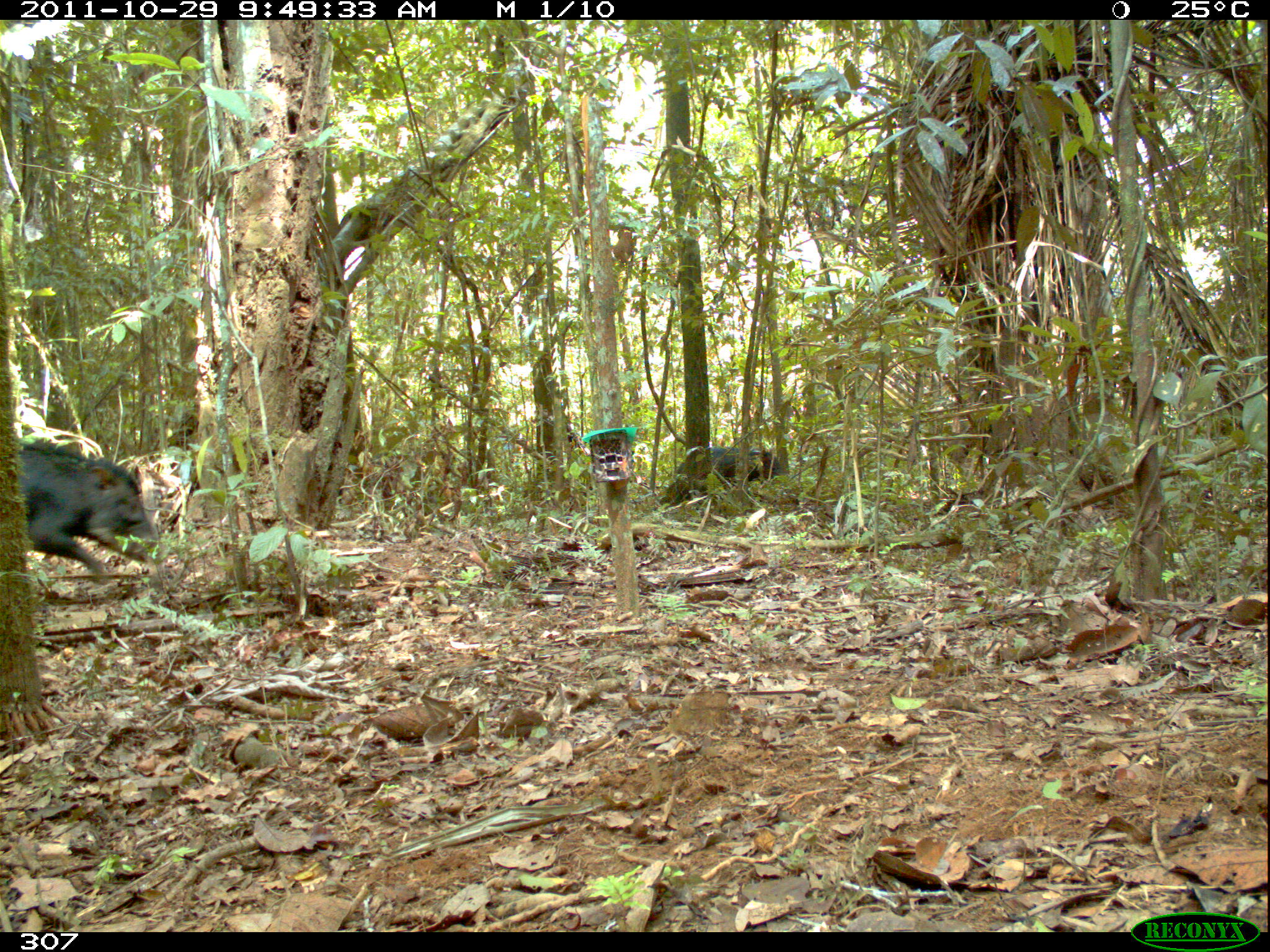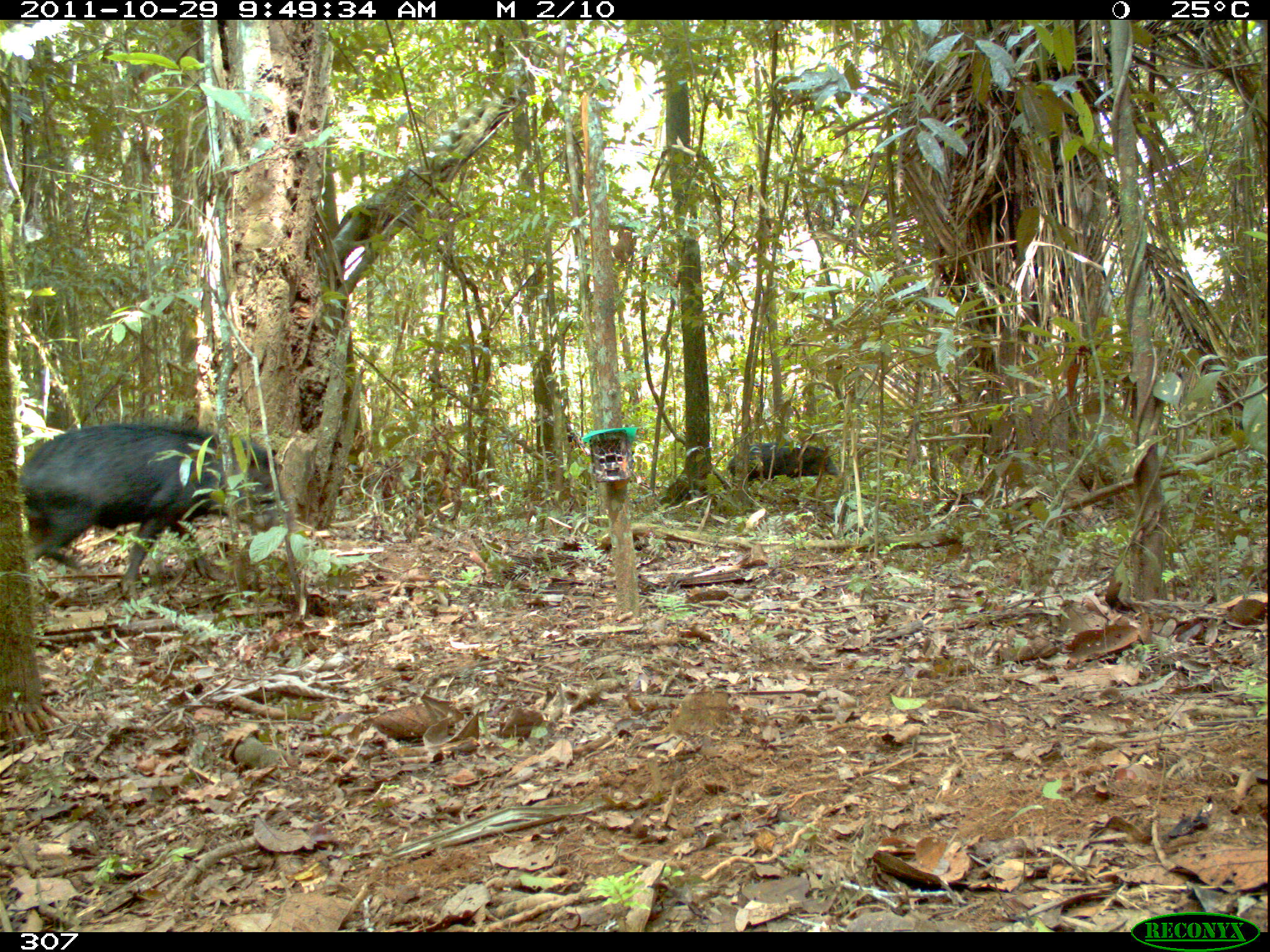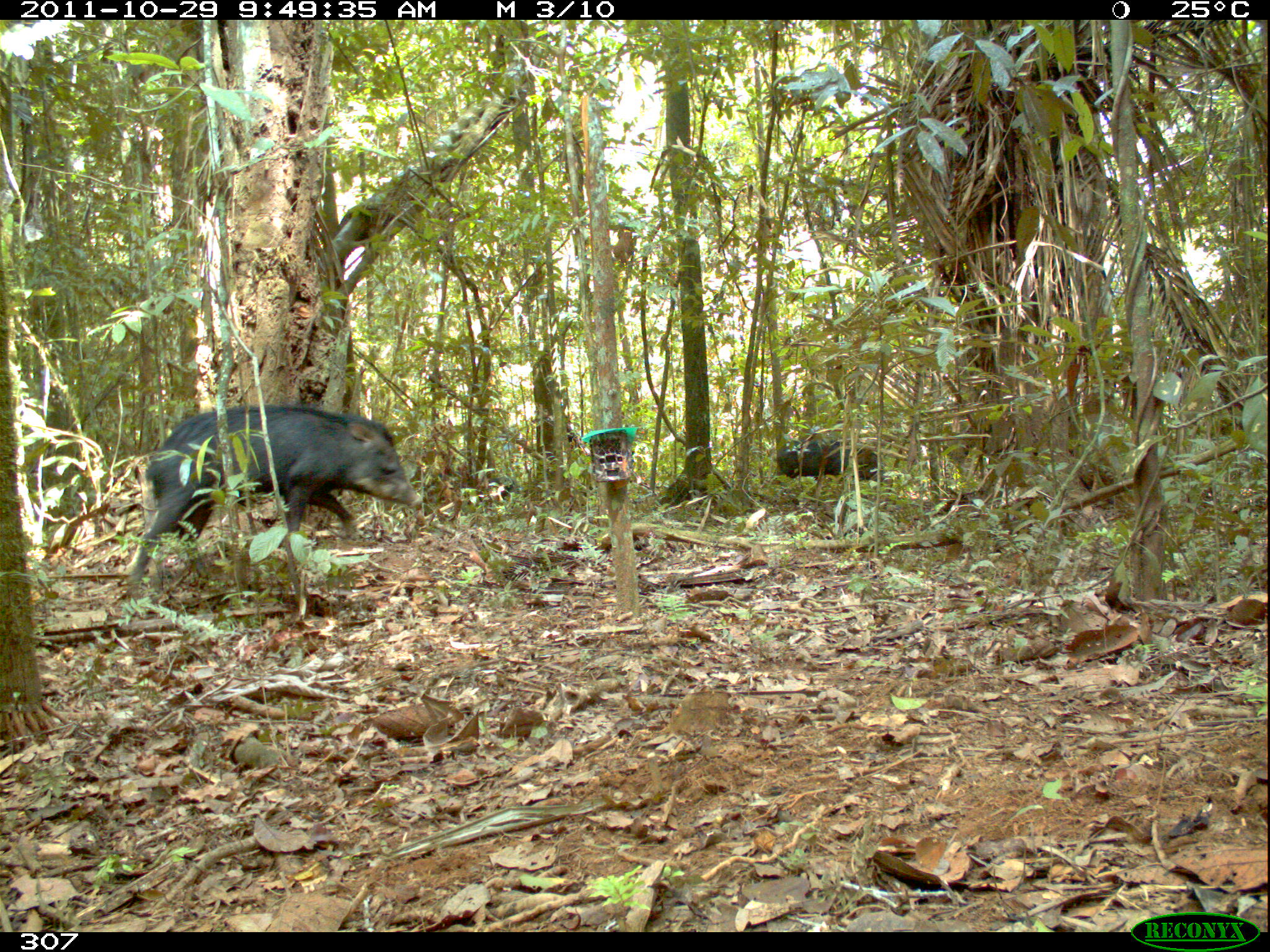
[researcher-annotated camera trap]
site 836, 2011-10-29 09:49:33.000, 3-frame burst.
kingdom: Animalia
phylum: Chordata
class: Mammalia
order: Artiodactyla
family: Tayassuidae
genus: Tayassu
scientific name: Tayassu pecari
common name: white-lipped peccary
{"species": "Tayassu pecari (white-lipped peccary)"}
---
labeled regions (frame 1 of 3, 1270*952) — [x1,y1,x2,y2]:
tayassu pecari: [18,439,169,585]; [672,445,785,505]